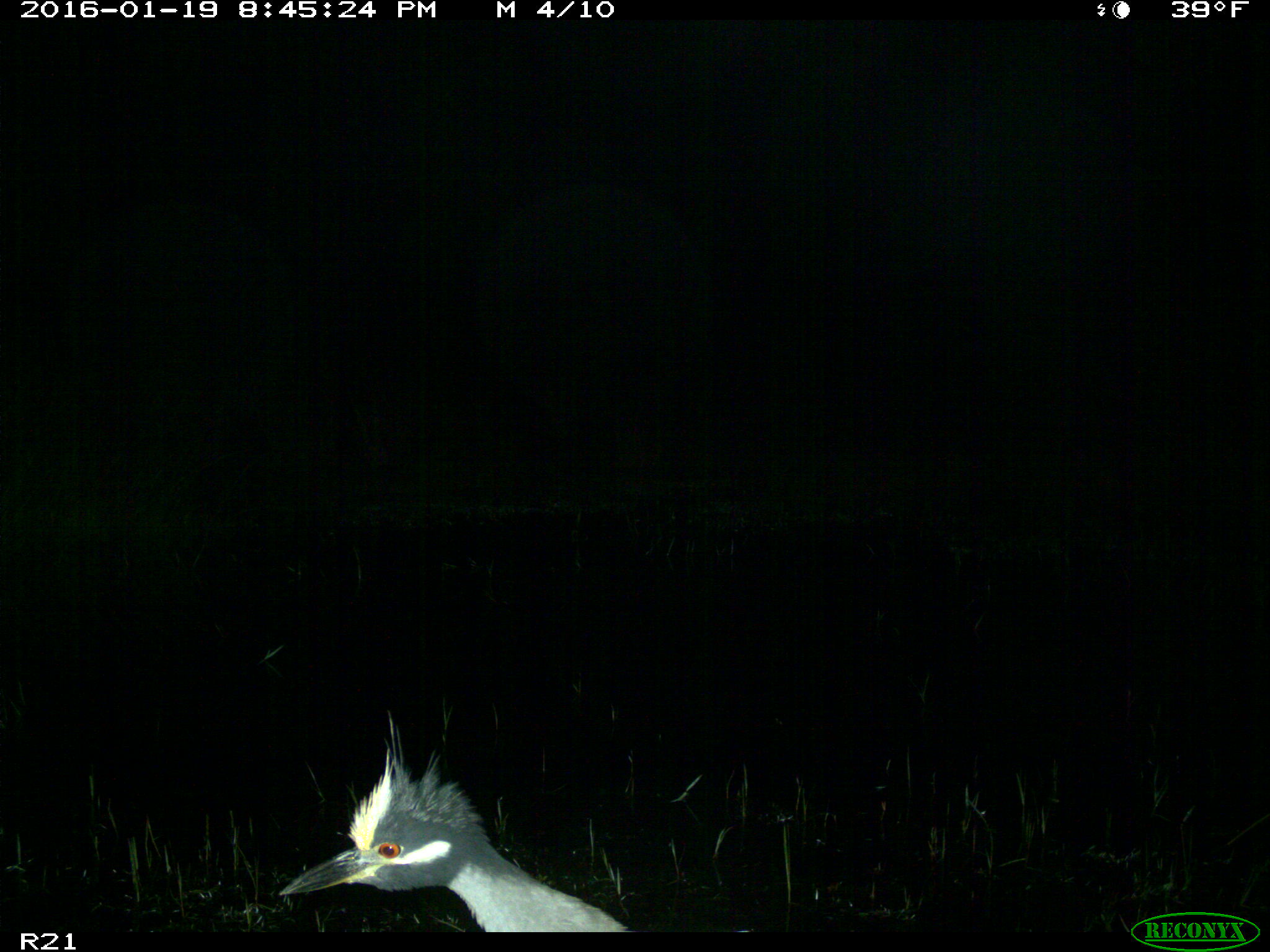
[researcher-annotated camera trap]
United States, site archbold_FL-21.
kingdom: Animalia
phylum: Chordata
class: Aves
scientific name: Aves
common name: birds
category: unidentified bird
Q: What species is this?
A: Unidentified bird (birds) (Aves).